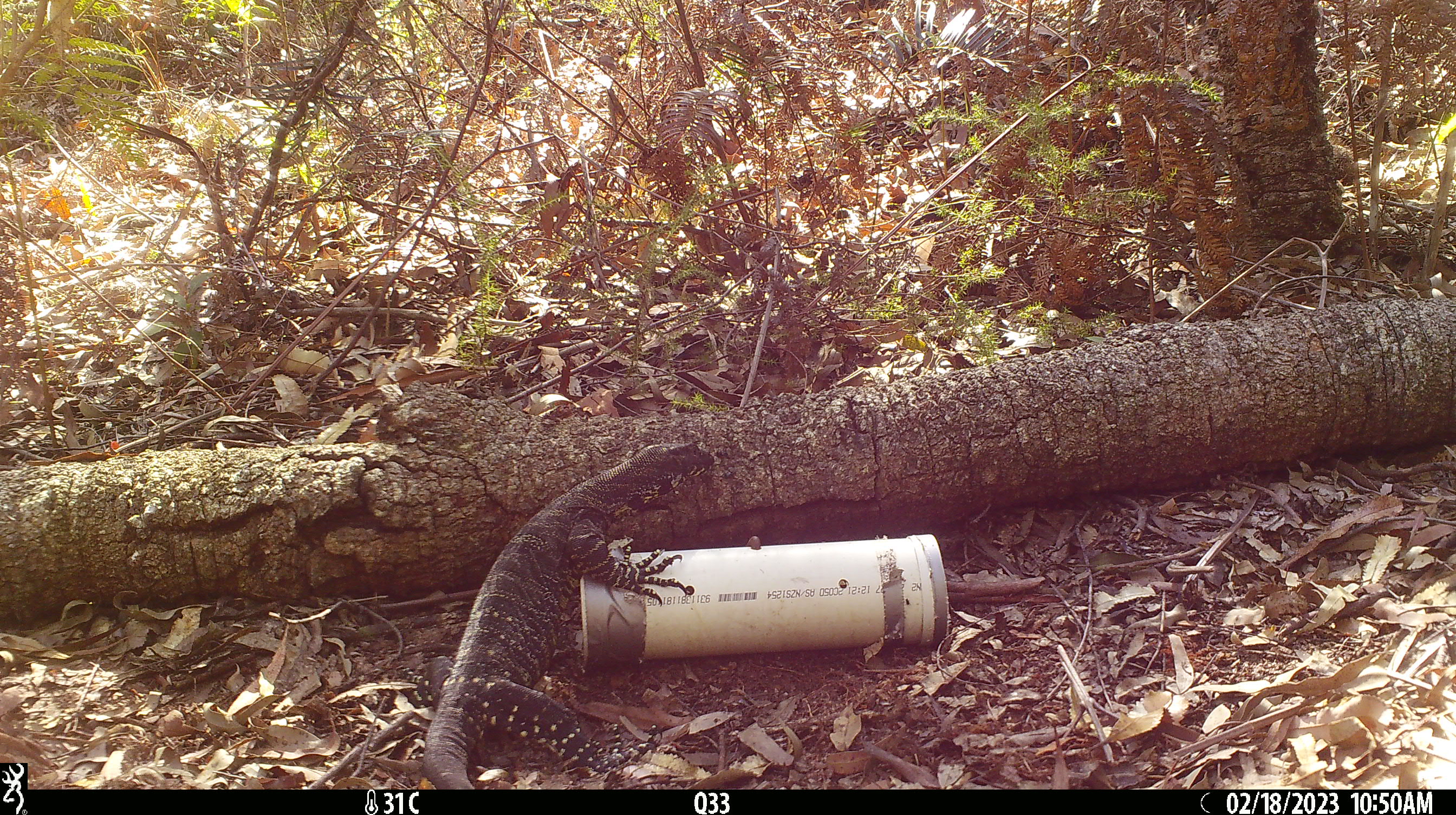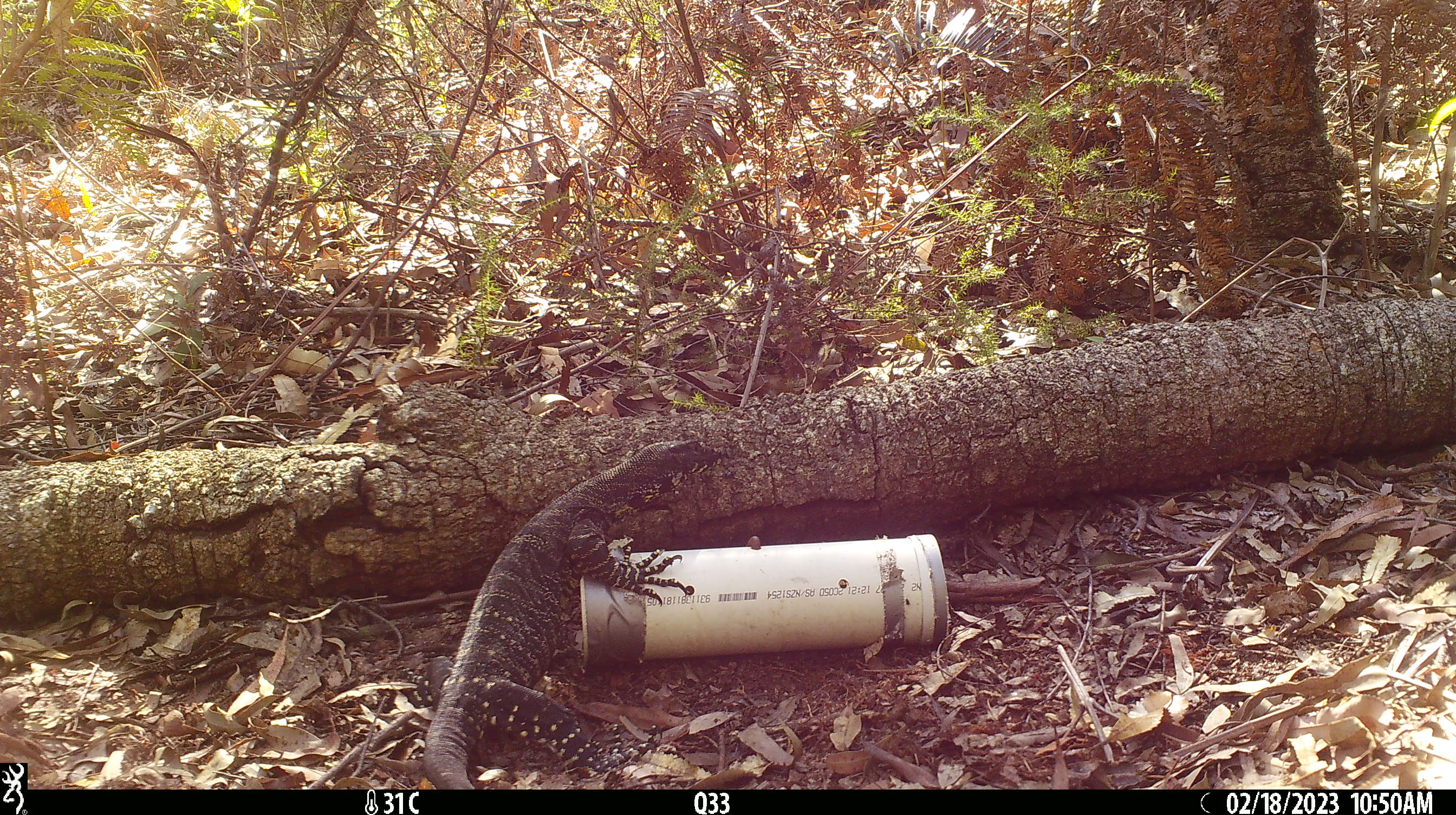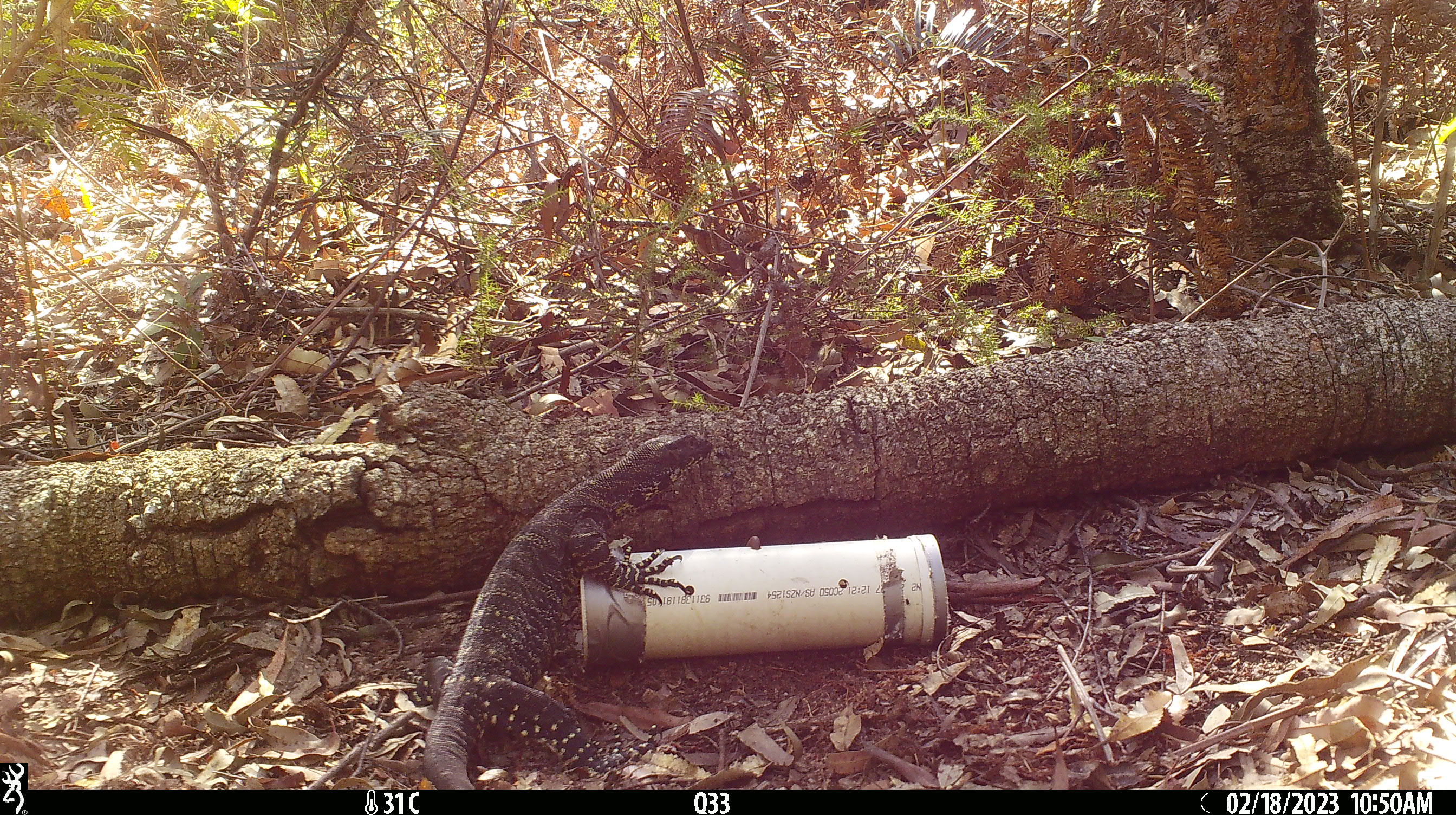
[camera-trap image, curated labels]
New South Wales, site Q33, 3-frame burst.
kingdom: Animalia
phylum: Chordata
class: Reptilia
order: Squamata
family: Varanidae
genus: Varanus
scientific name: Varanus varius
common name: lace monitor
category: goanna